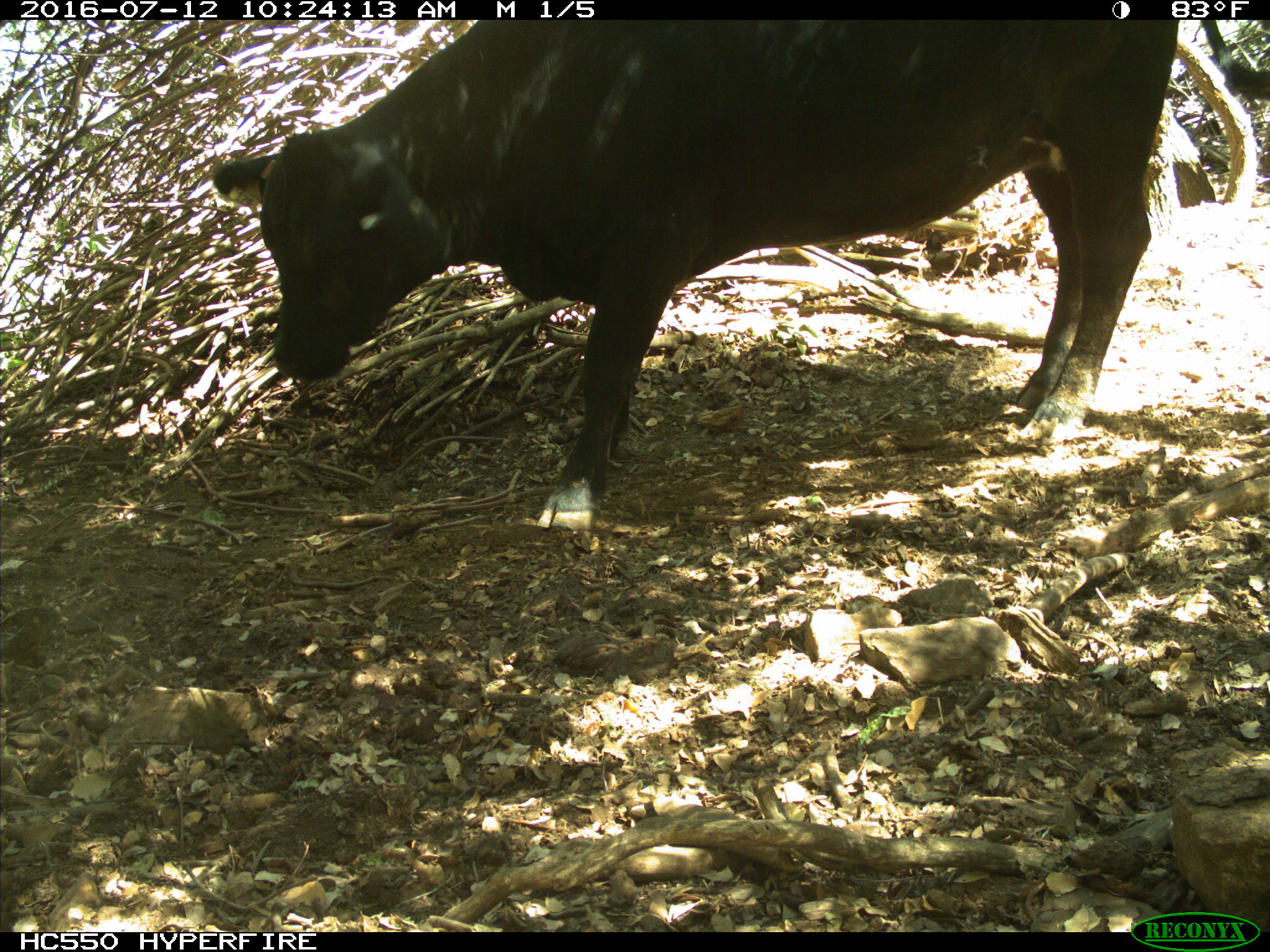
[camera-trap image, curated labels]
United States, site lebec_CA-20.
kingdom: Animalia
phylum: Chordata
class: Mammalia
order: Artiodactyla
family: Bovidae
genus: Bos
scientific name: Bos taurus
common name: domestic cow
Bos taurus (domestic cow).